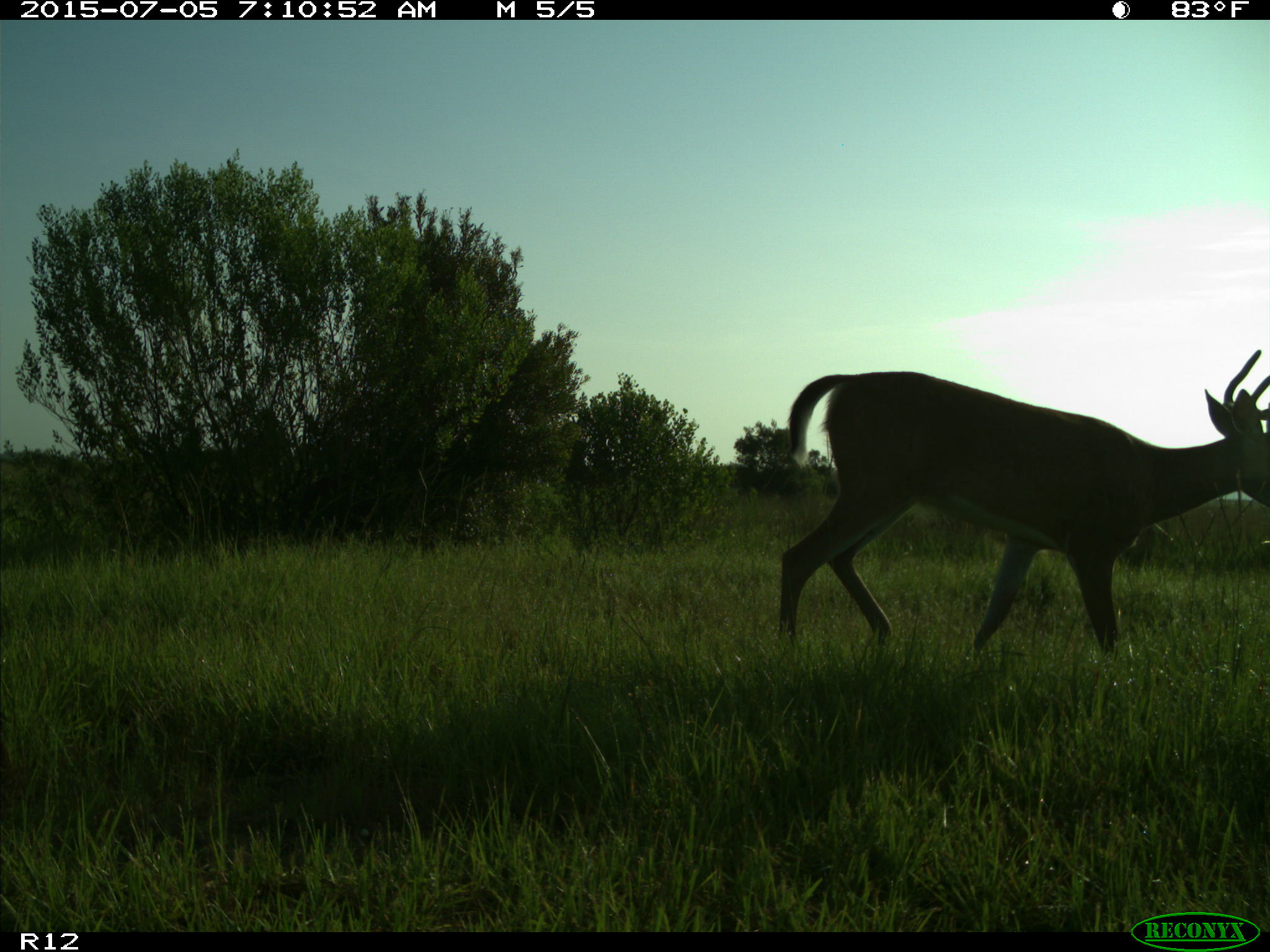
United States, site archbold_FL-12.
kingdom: Animalia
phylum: Chordata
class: Mammalia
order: Artiodactyla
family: Cervidae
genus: Odocoileus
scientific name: Odocoileus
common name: deer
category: unidentified deer